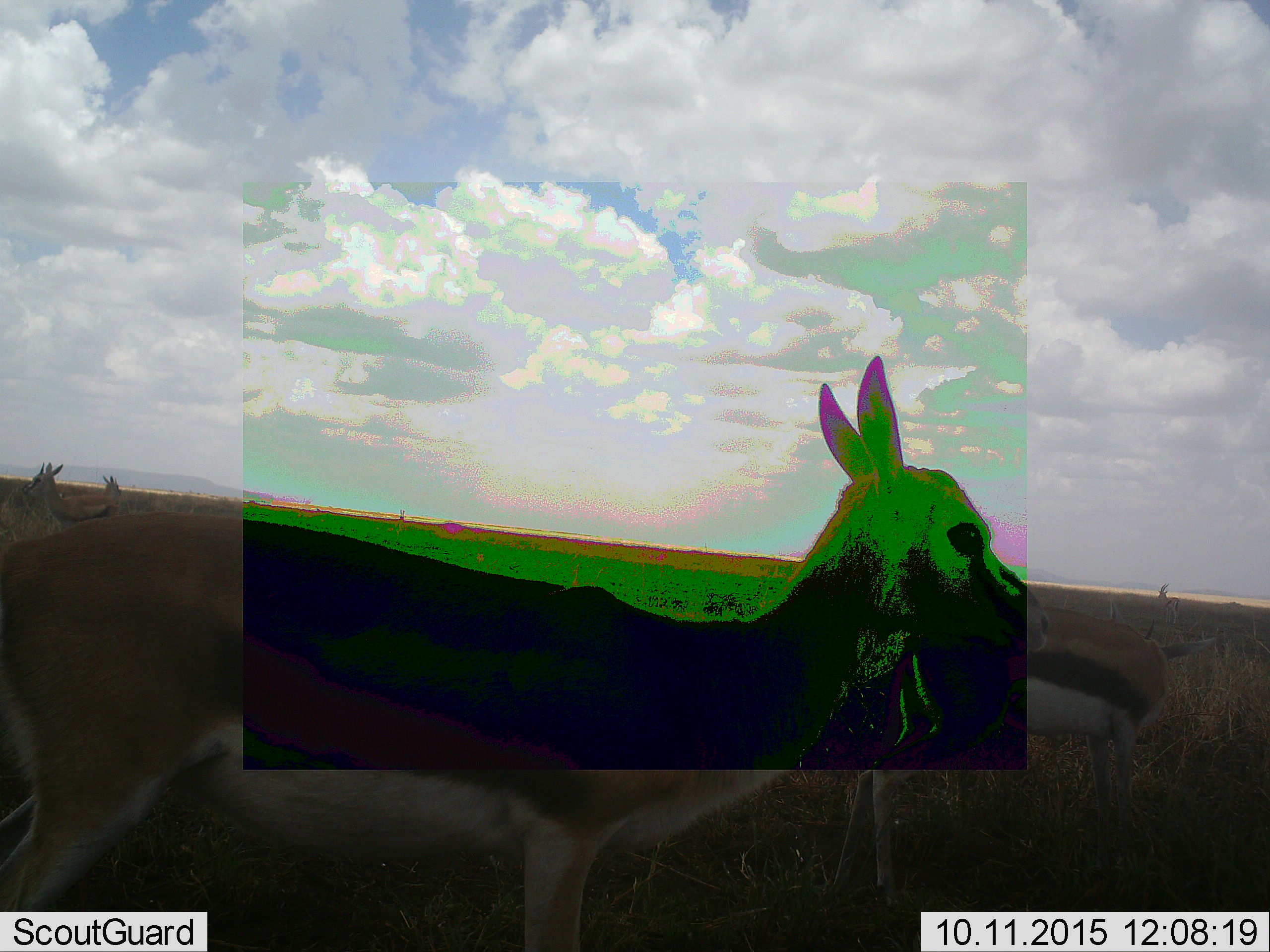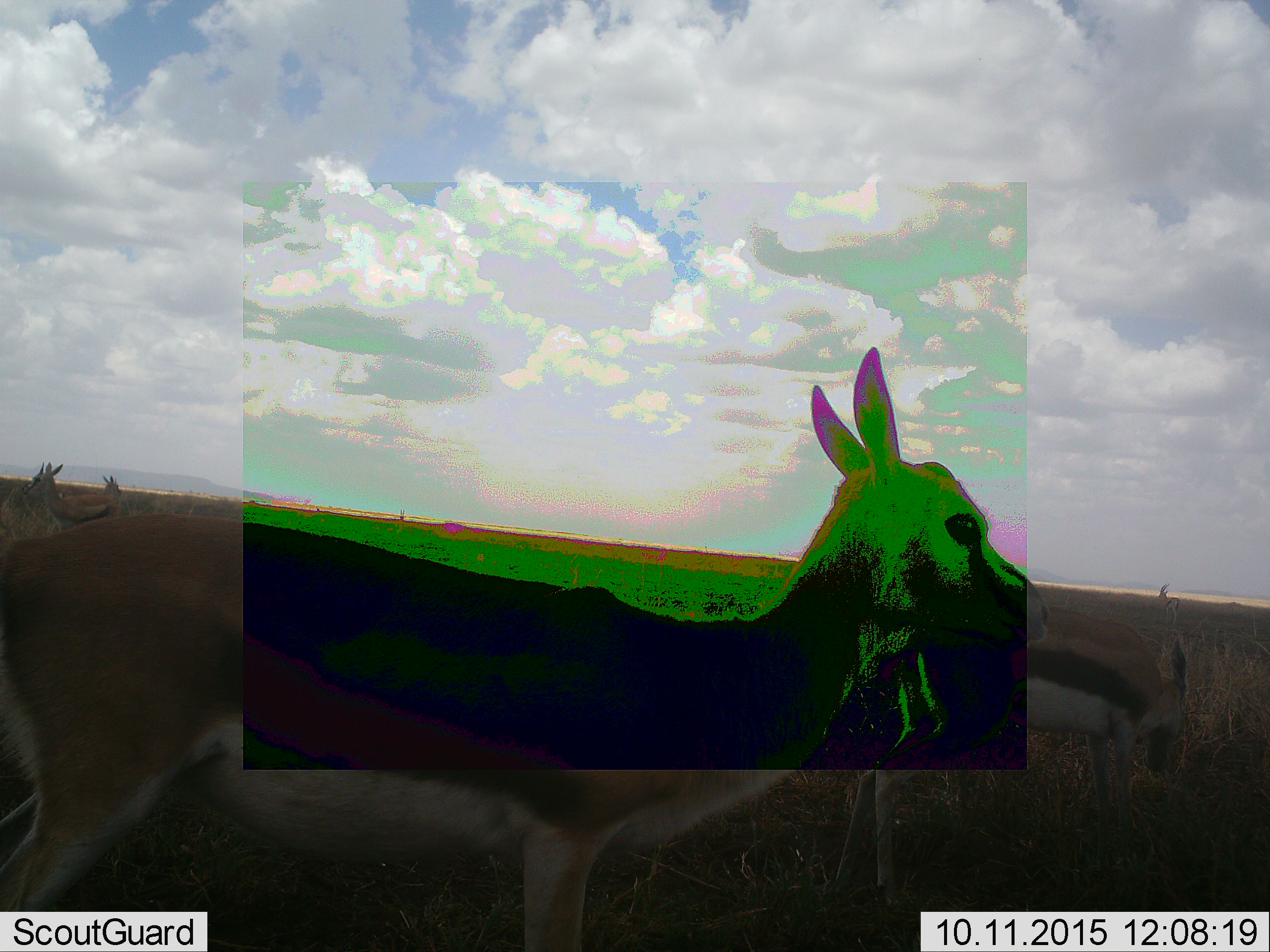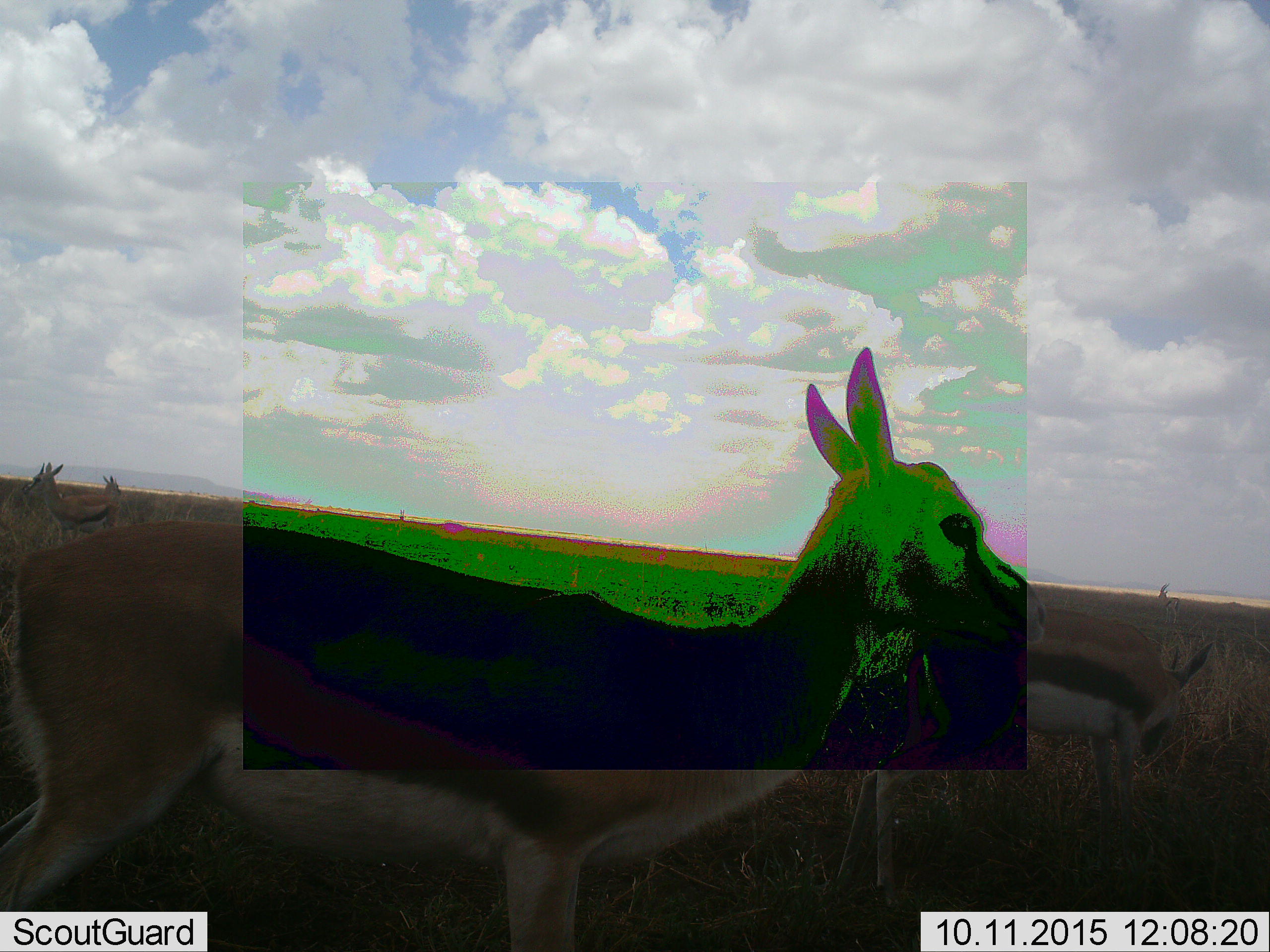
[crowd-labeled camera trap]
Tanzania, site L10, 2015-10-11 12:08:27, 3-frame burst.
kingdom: Animalia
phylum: Chordata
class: Mammalia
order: Artiodactyla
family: Bovidae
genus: Eudorcas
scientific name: Eudorcas thomsonii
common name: thomson's gazelle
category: gazellethomsons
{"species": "gazellethomsons (thomson's gazelle) (Eudorcas thomsonii)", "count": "5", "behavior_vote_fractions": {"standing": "100%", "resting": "0%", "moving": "0%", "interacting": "0%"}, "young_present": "14%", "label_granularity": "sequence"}